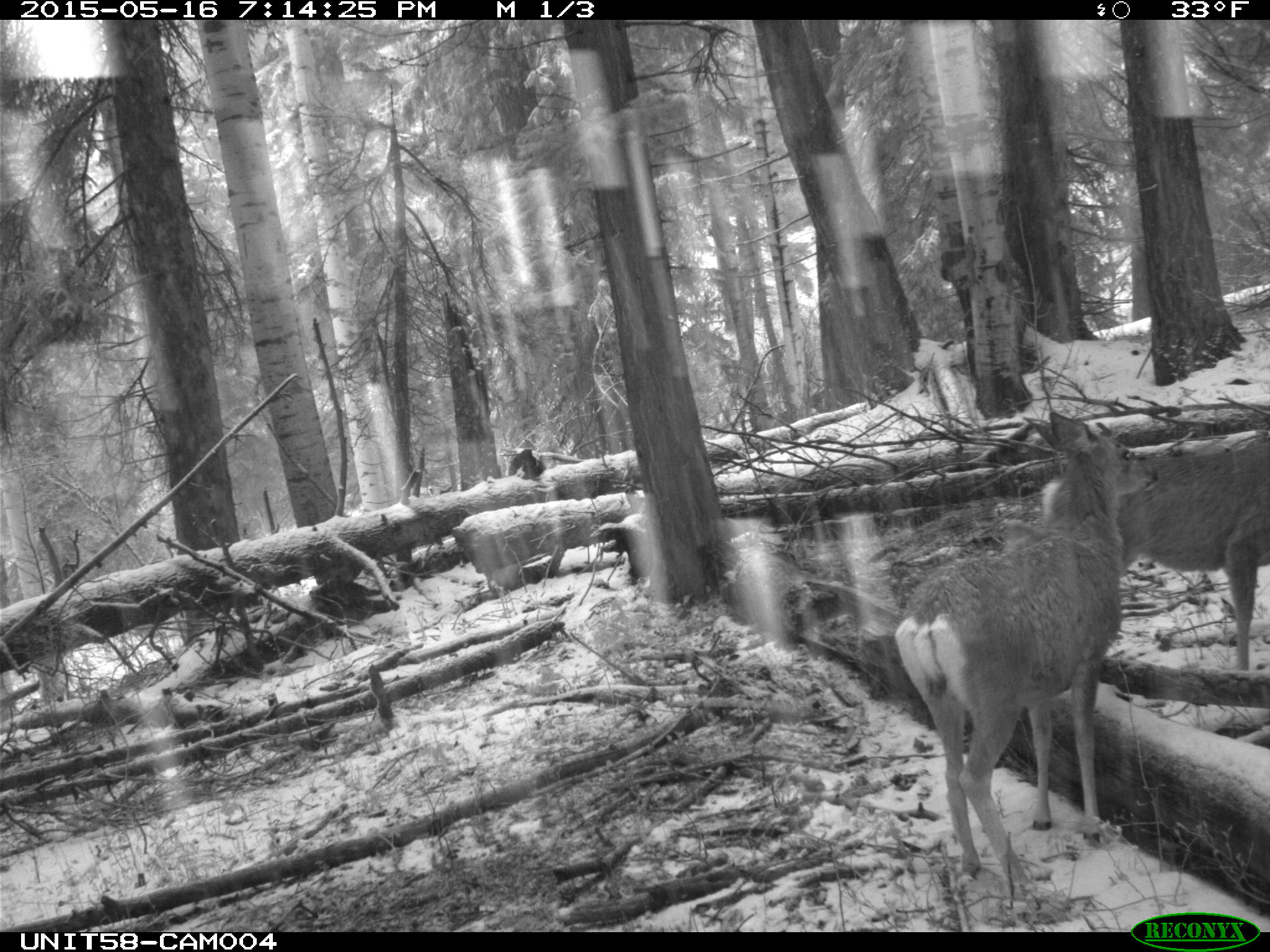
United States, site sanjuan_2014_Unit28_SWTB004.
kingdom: Animalia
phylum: Chordata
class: Mammalia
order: Artiodactyla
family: Cervidae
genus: Odocoileus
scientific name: Odocoileus hemionus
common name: mule deer